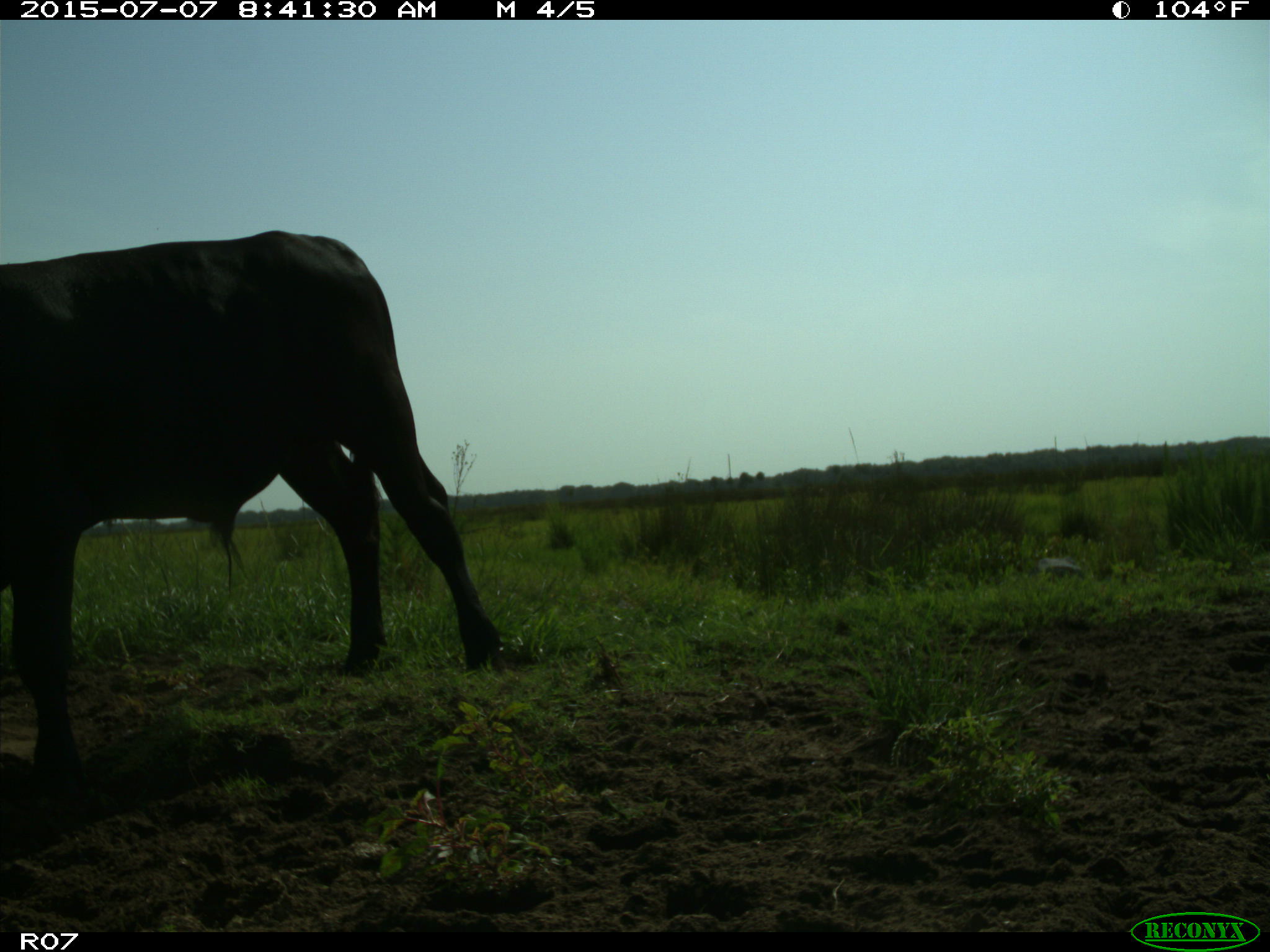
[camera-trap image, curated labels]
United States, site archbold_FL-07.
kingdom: Animalia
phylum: Chordata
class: Mammalia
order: Artiodactyla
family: Bovidae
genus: Bos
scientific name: Bos taurus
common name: domestic cow